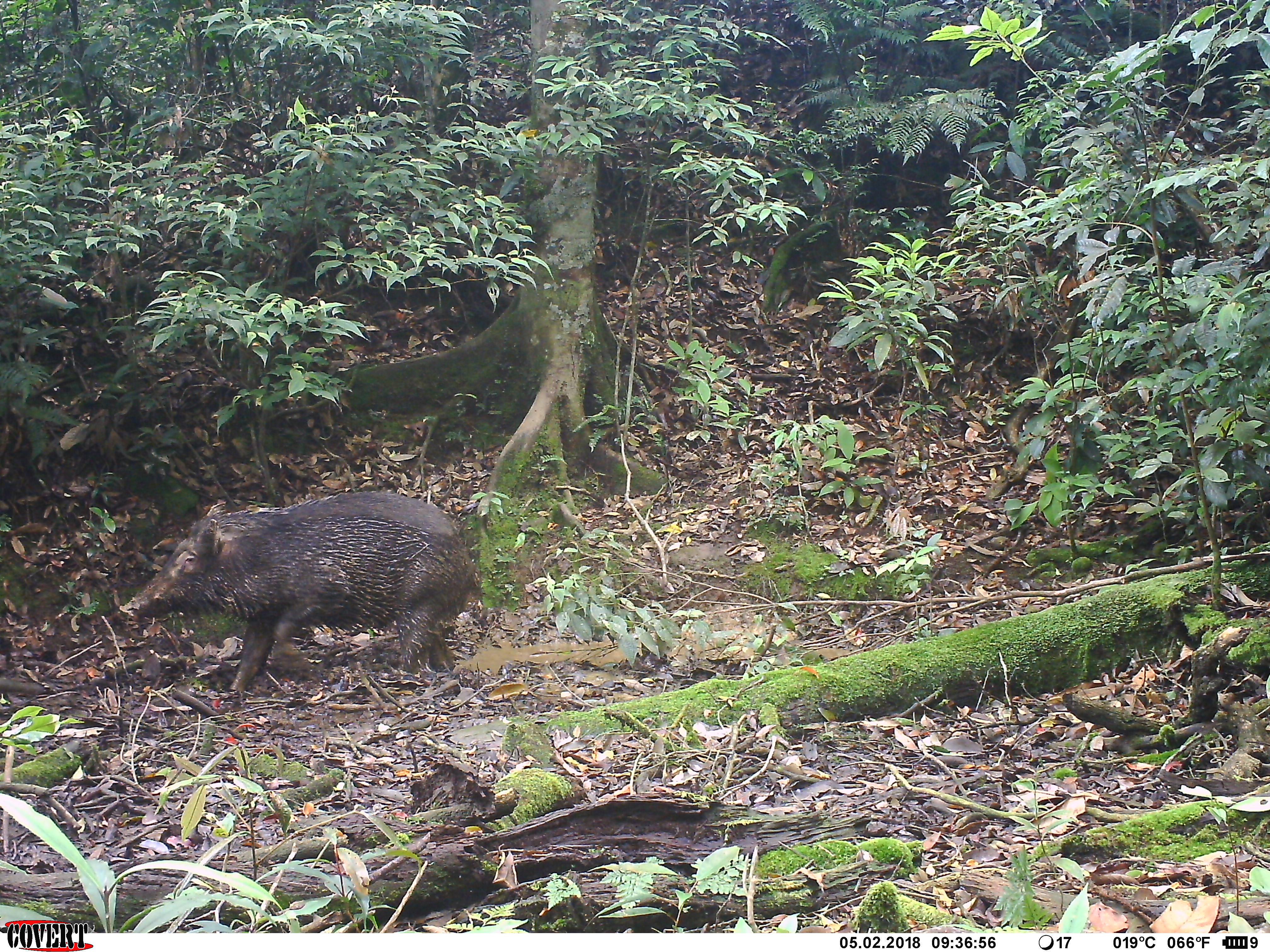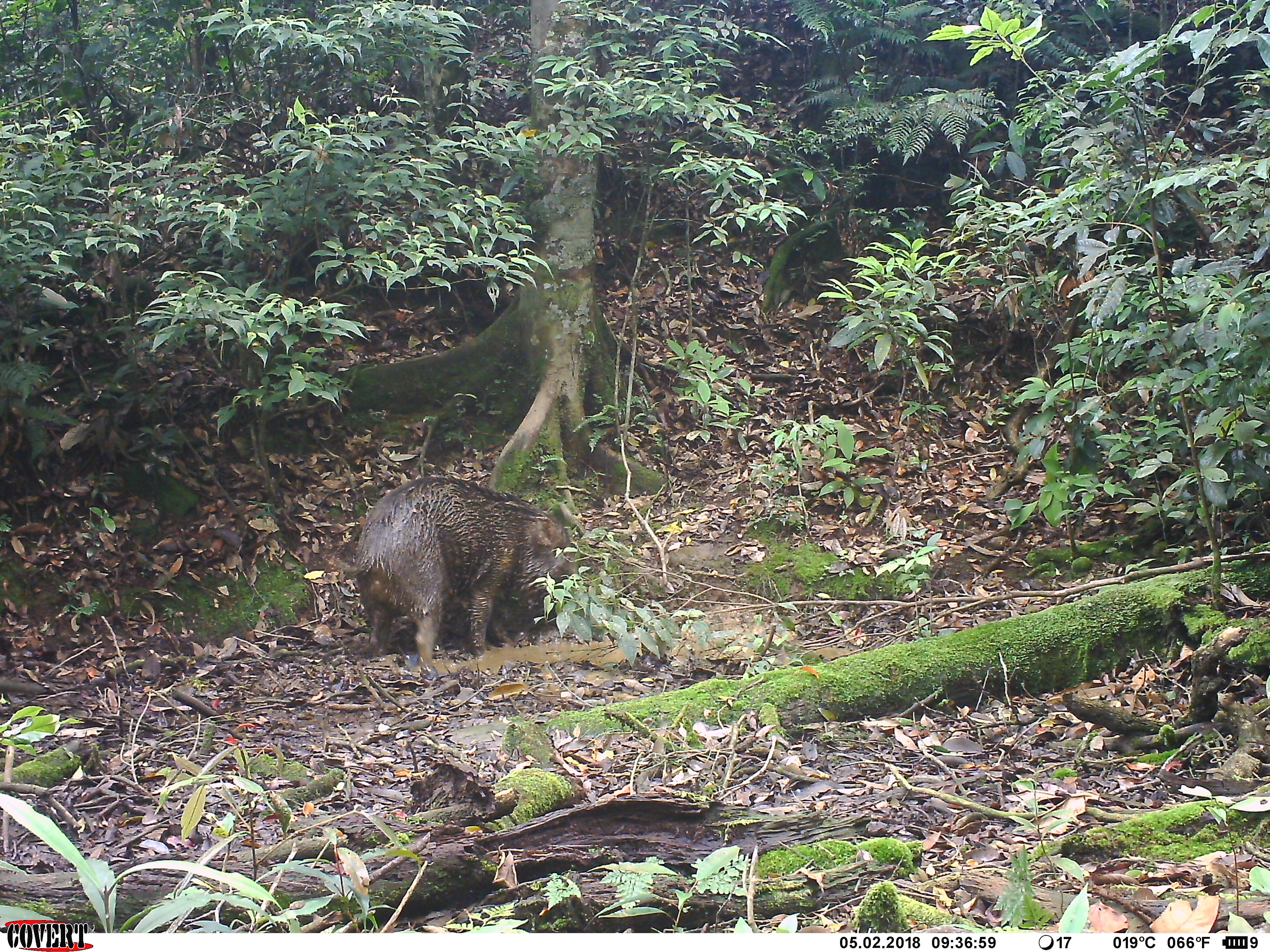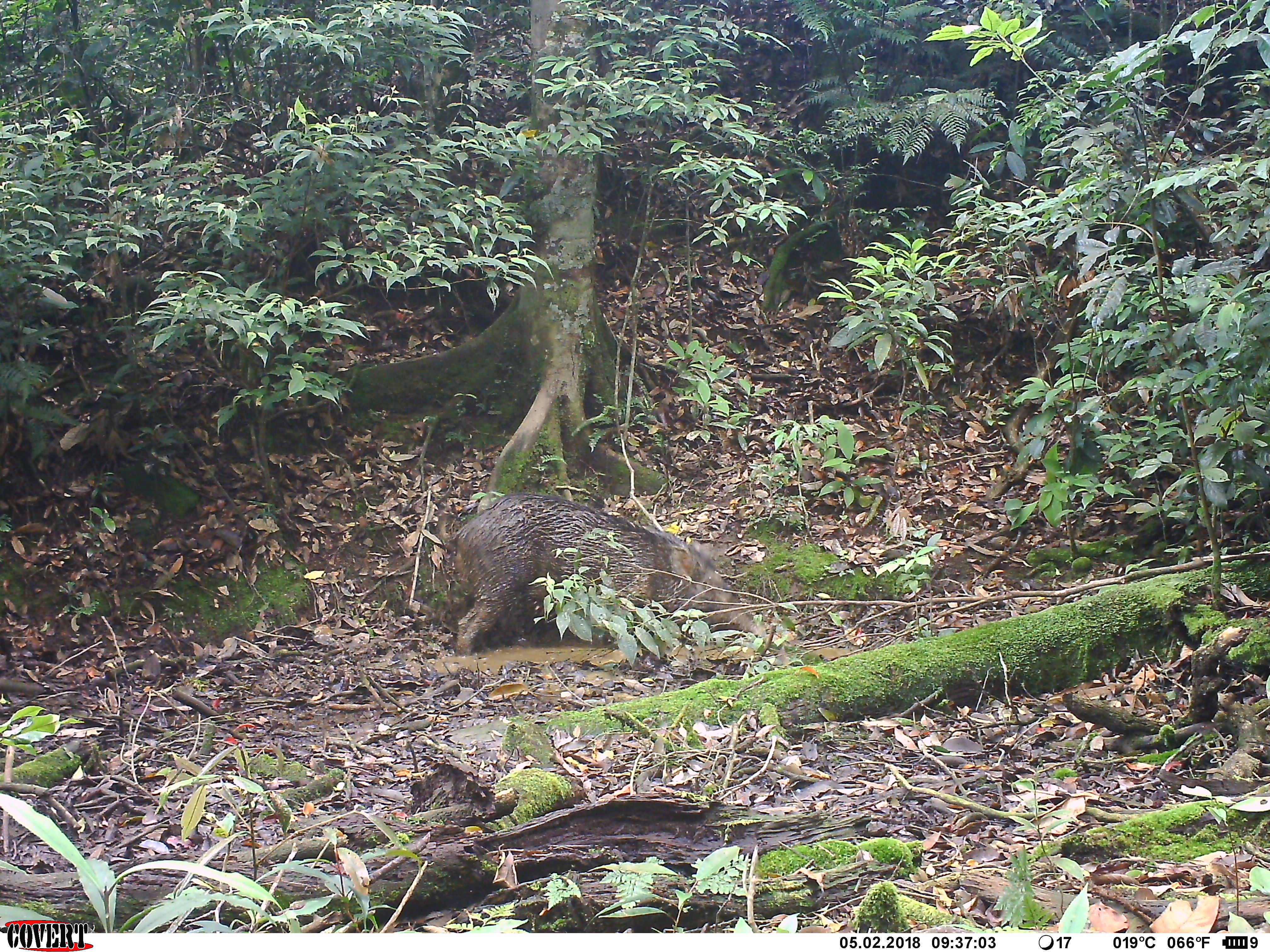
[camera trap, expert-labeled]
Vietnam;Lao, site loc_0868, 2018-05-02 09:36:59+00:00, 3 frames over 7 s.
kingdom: Animalia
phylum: Chordata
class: Mammalia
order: Artiodactyla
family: Suidae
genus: Sus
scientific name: Sus scrofa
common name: eurasian wild pig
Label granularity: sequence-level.